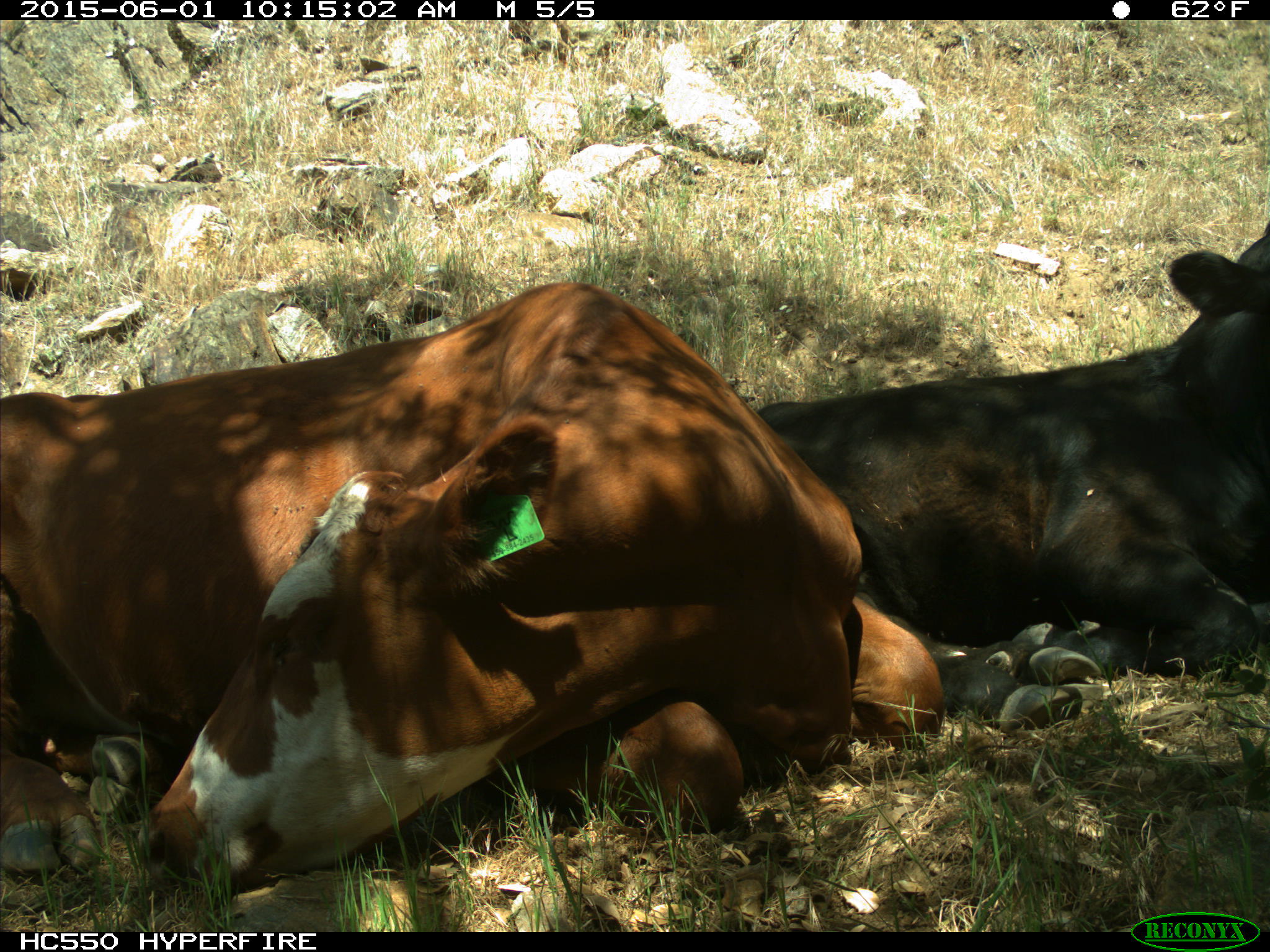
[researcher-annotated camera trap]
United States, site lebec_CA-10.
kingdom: Animalia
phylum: Chordata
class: Mammalia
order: Artiodactyla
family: Bovidae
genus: Bos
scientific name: Bos taurus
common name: domestic cow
Bos taurus (domestic cow).